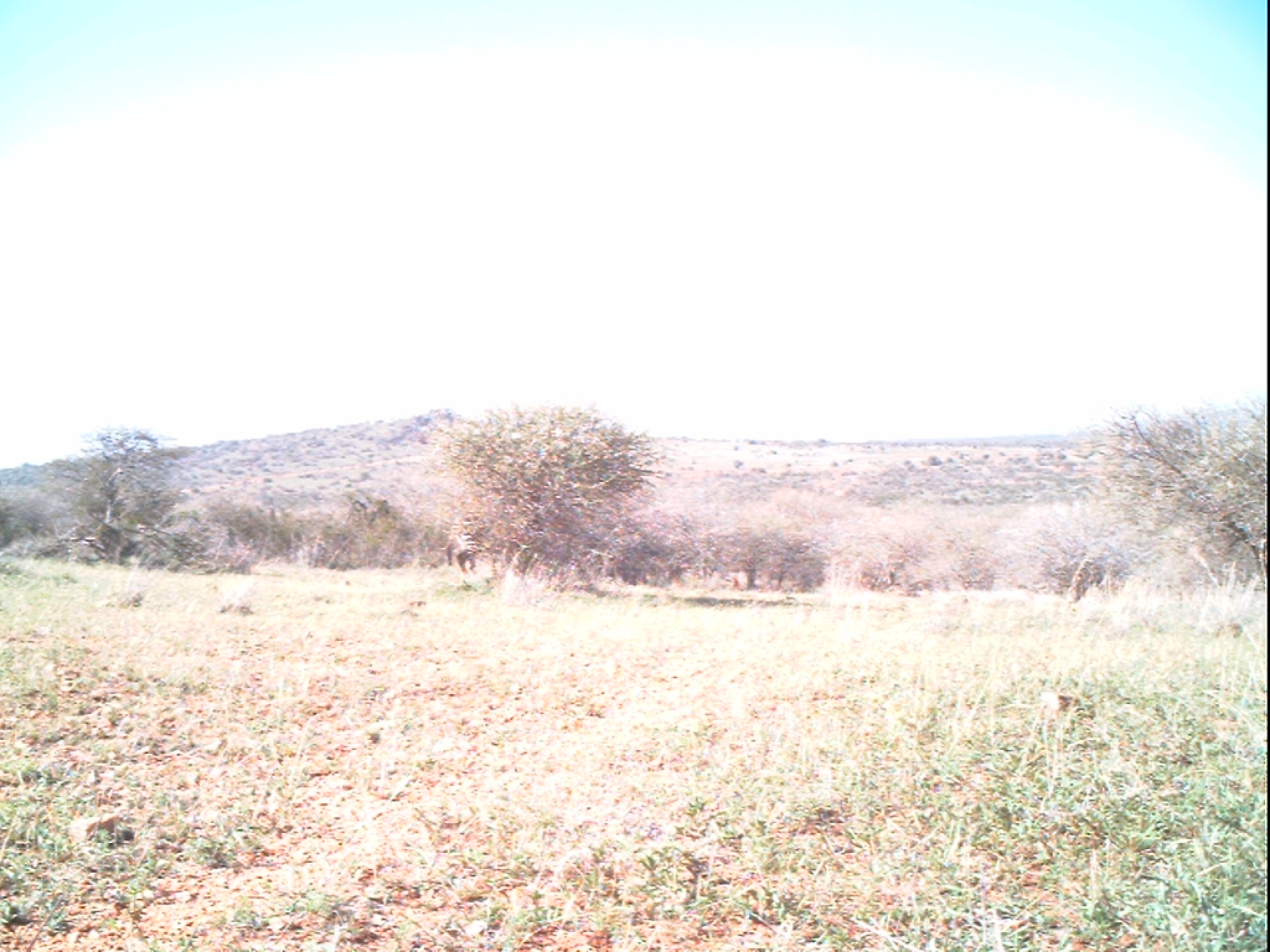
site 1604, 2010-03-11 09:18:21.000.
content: unidentified animal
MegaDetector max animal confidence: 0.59